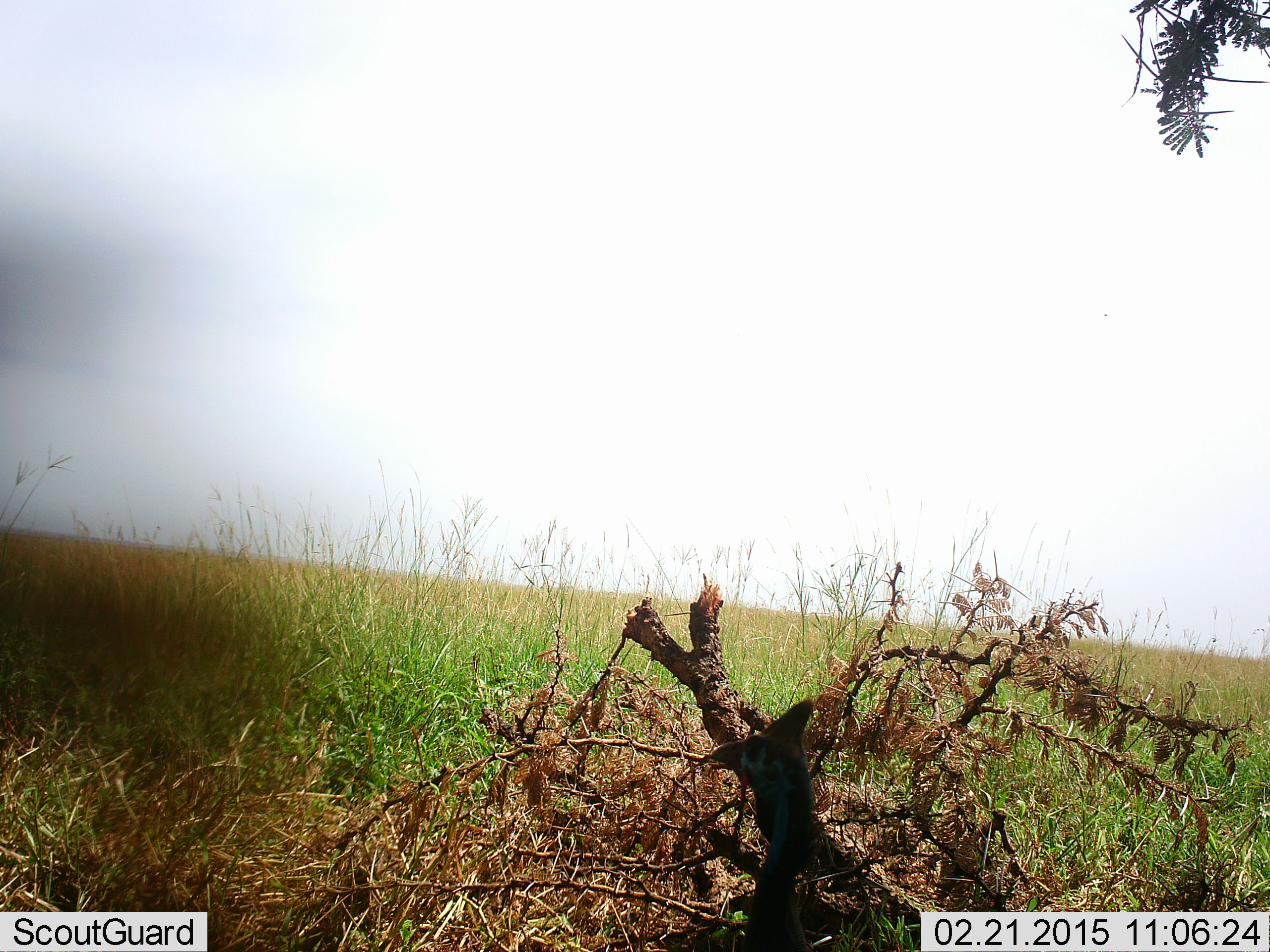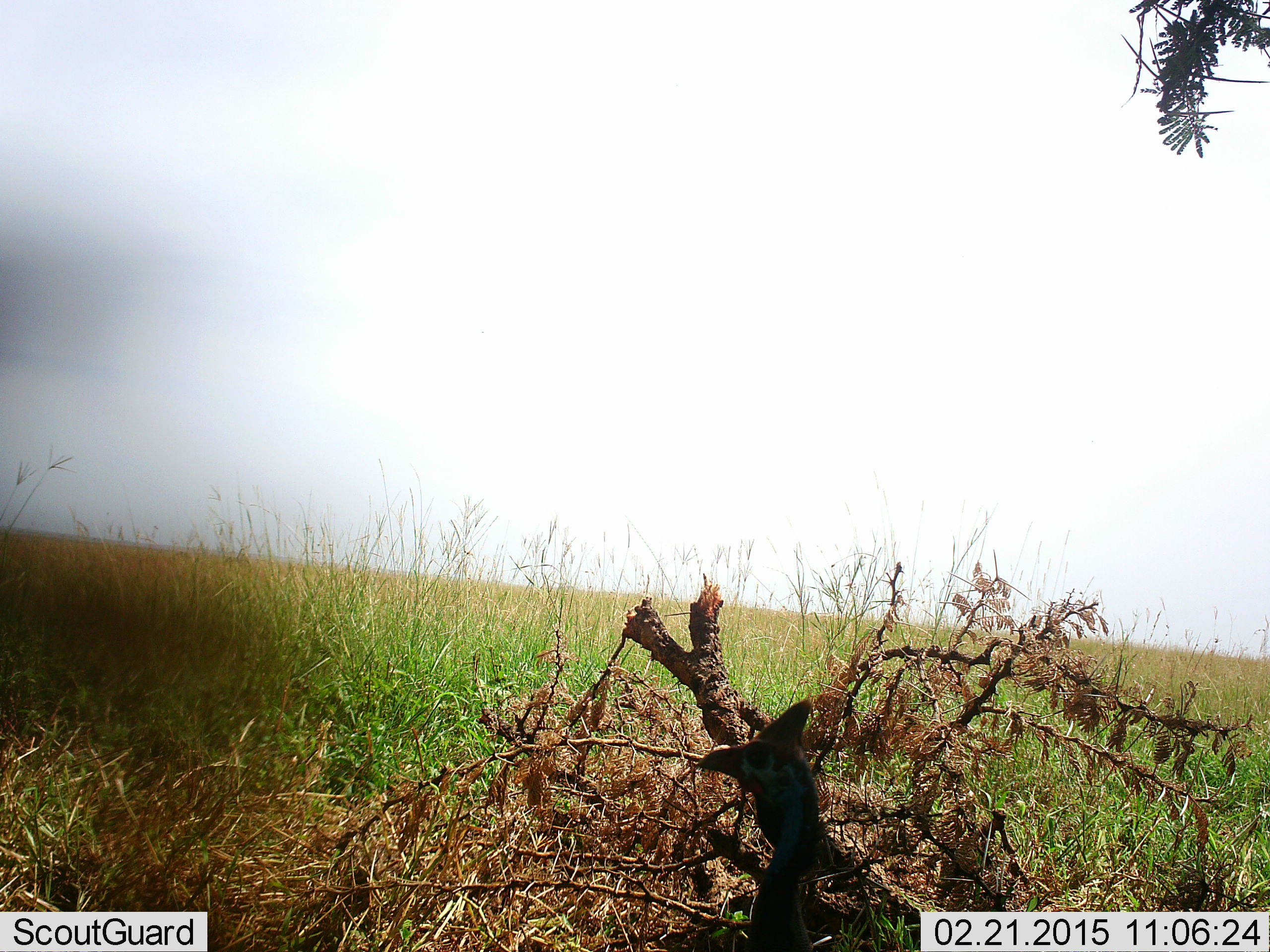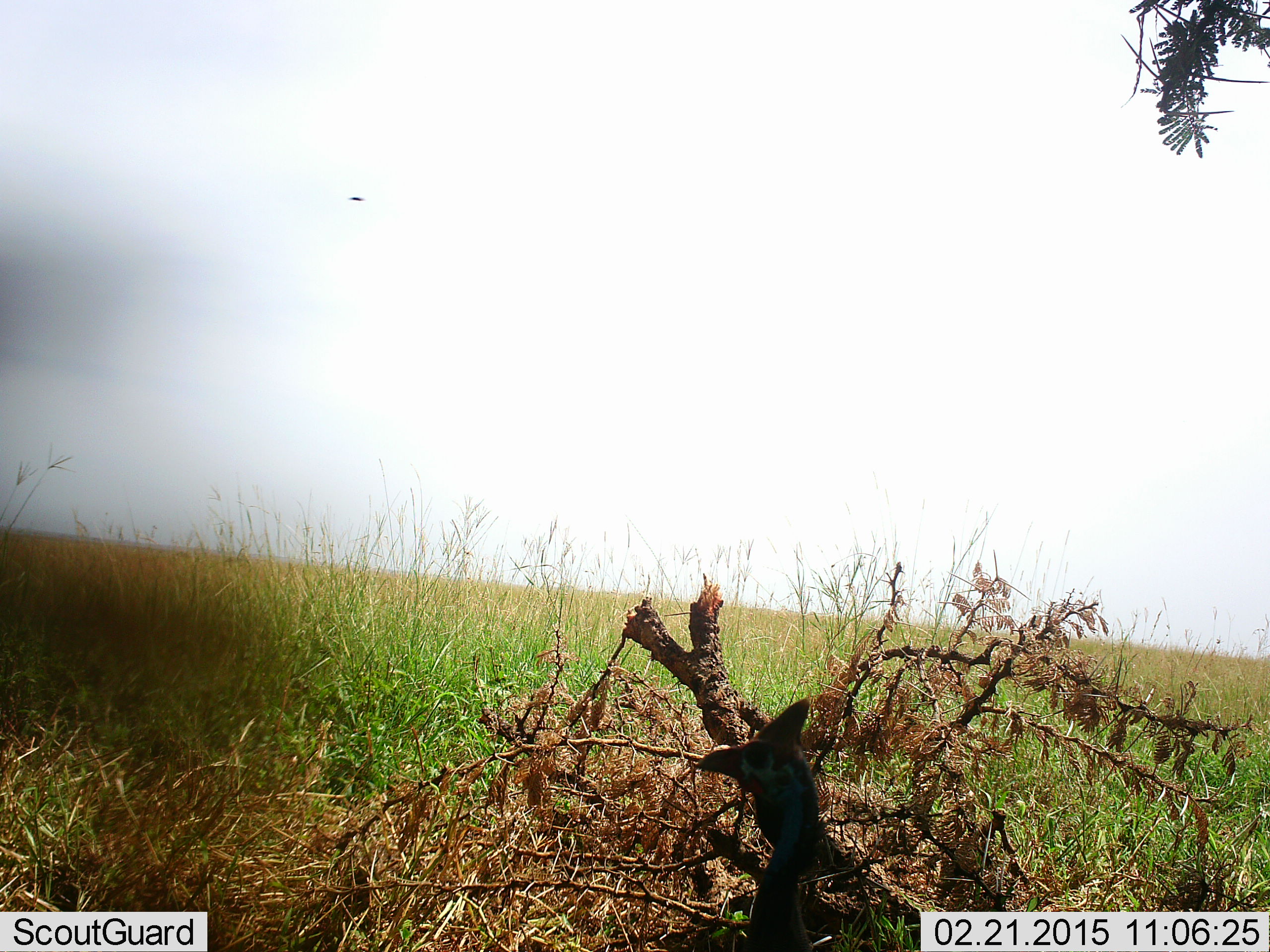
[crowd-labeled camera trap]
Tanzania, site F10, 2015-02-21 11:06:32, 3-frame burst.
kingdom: Animalia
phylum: Chordata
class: Aves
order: Galliformes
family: Numididae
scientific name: Numididae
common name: guinea fowl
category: guineafowl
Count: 1.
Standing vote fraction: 100%.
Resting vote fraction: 0%.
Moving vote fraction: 0%.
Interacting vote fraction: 0%.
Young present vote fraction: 0%.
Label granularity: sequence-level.